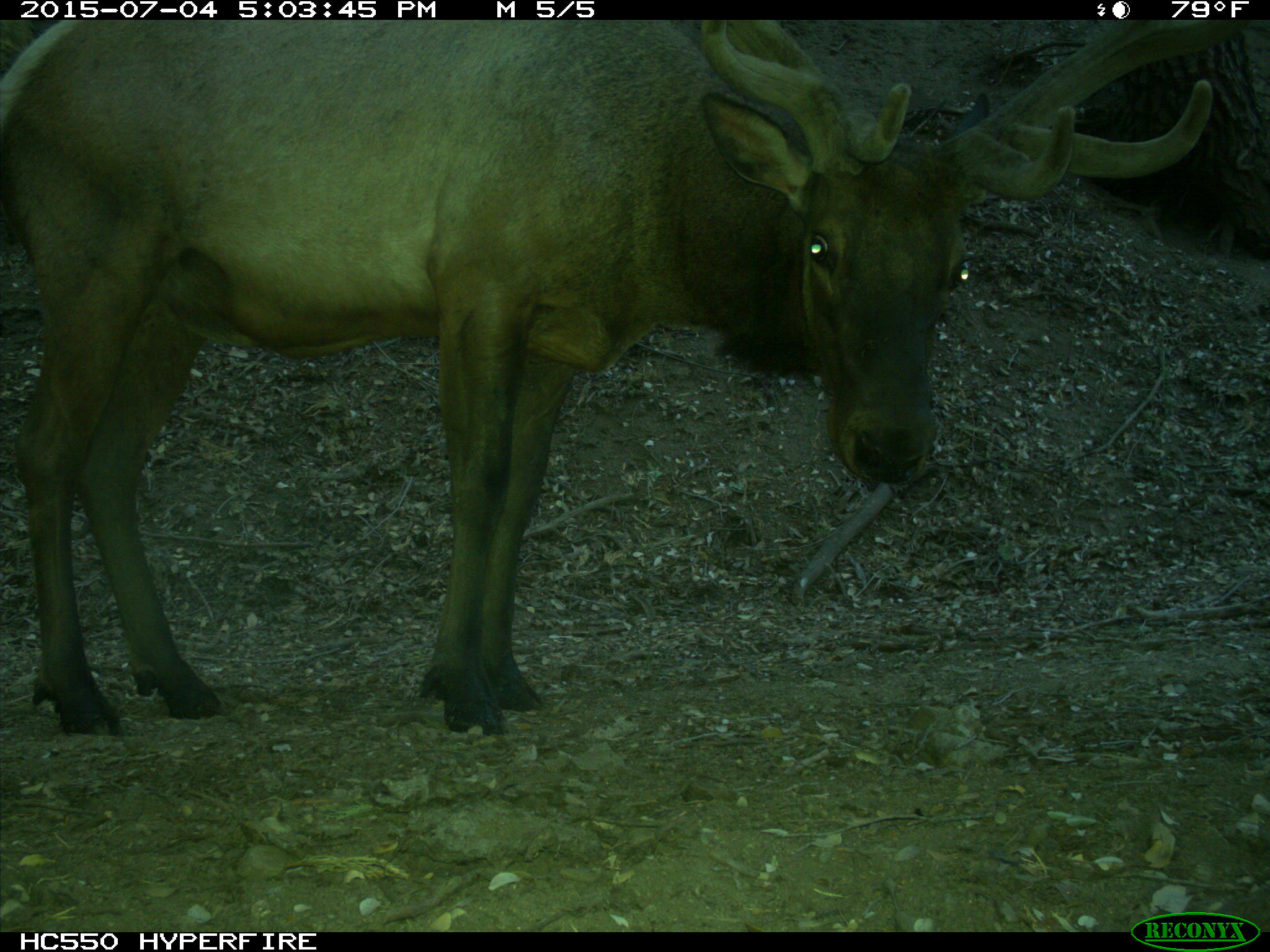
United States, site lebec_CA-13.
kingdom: Animalia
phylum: Chordata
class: Mammalia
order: Artiodactyla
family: Cervidae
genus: Cervus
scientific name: Cervus canadensis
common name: elk